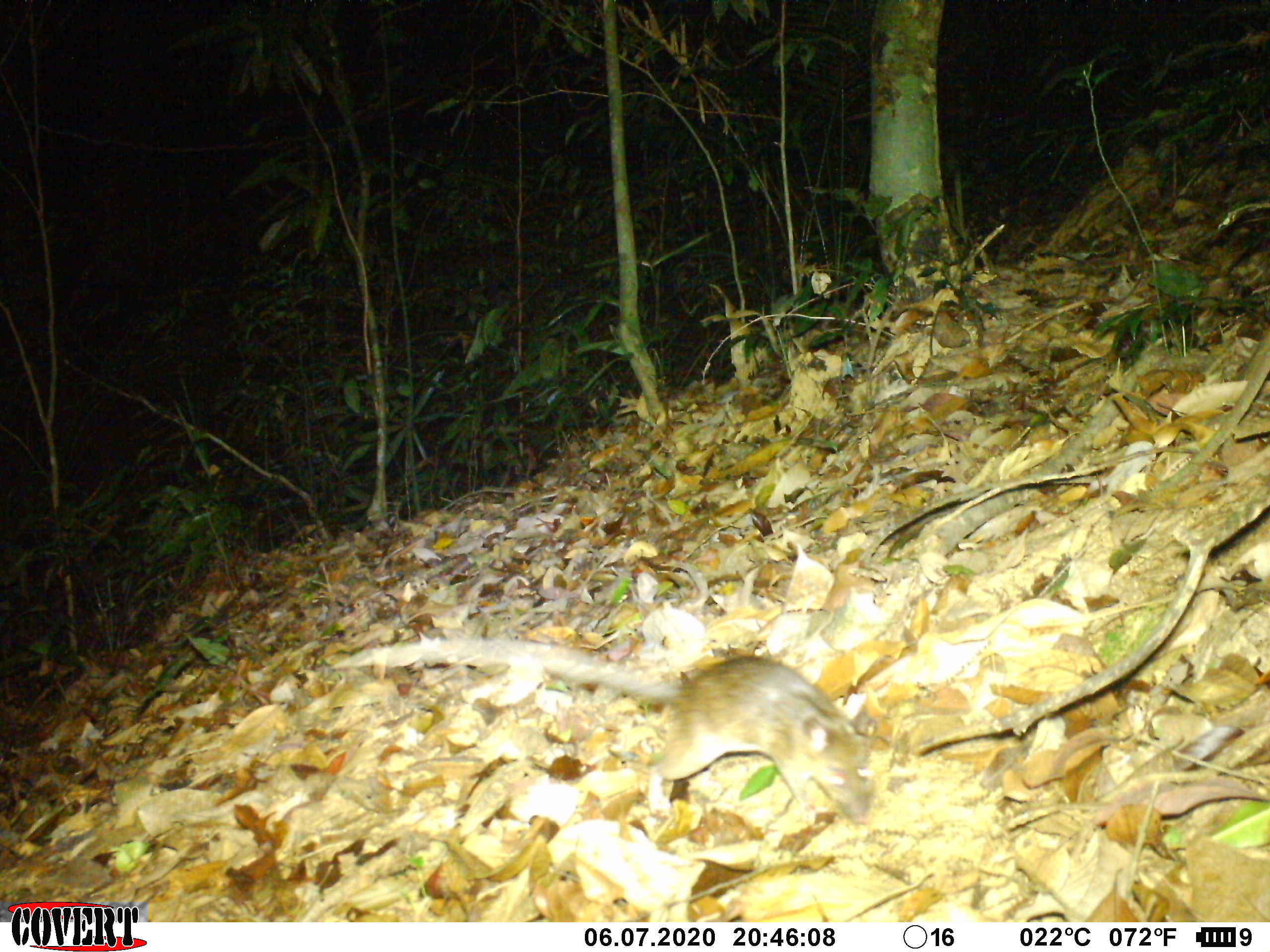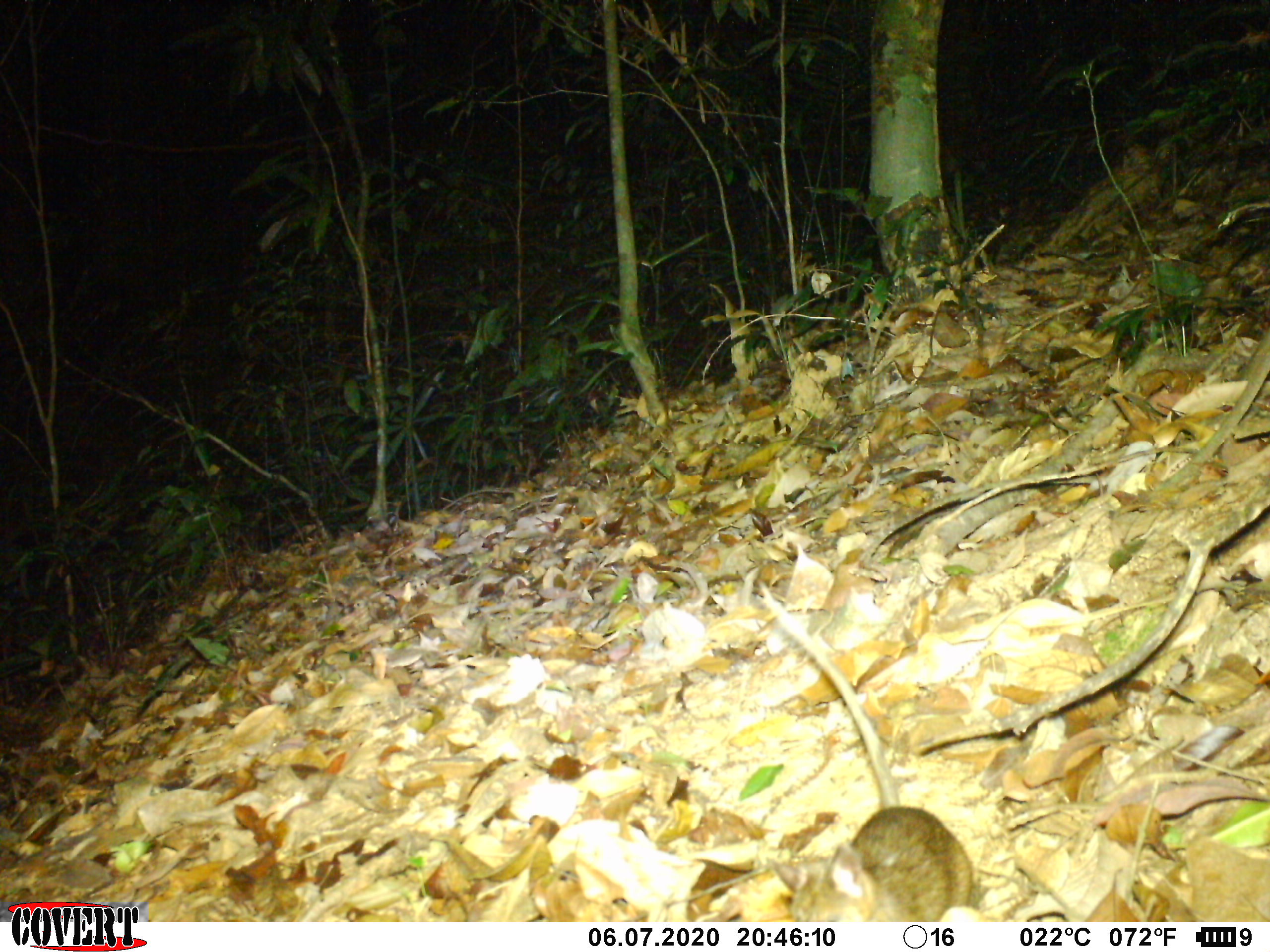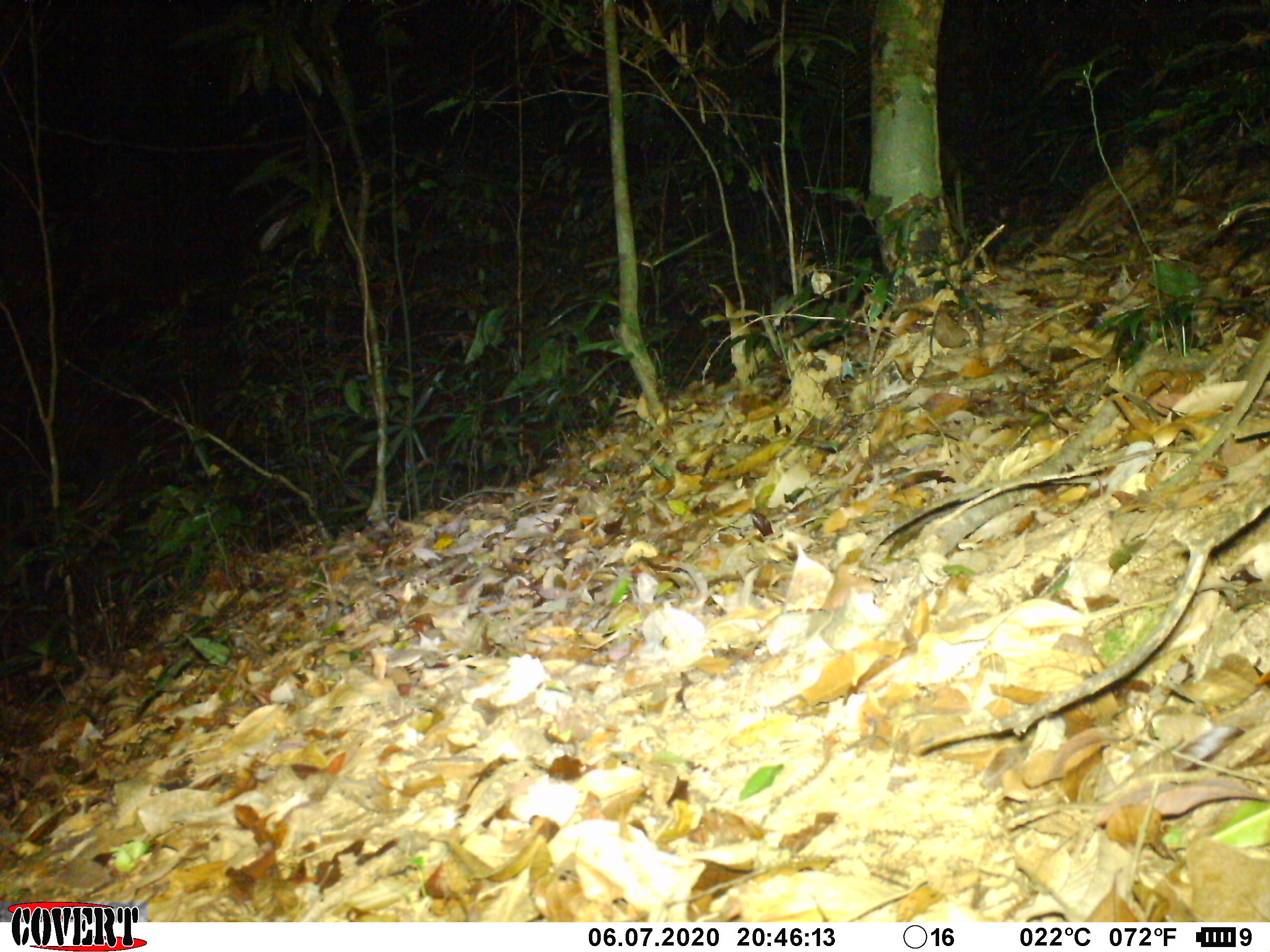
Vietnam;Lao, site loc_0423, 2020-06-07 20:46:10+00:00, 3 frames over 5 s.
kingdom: Animalia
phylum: Chordata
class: Mammalia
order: Rodentia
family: Muridae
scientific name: Muridae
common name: old-world mice and rats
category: unidentified murid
Unidentified murid (old-world mice and rats) (Muridae). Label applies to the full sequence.